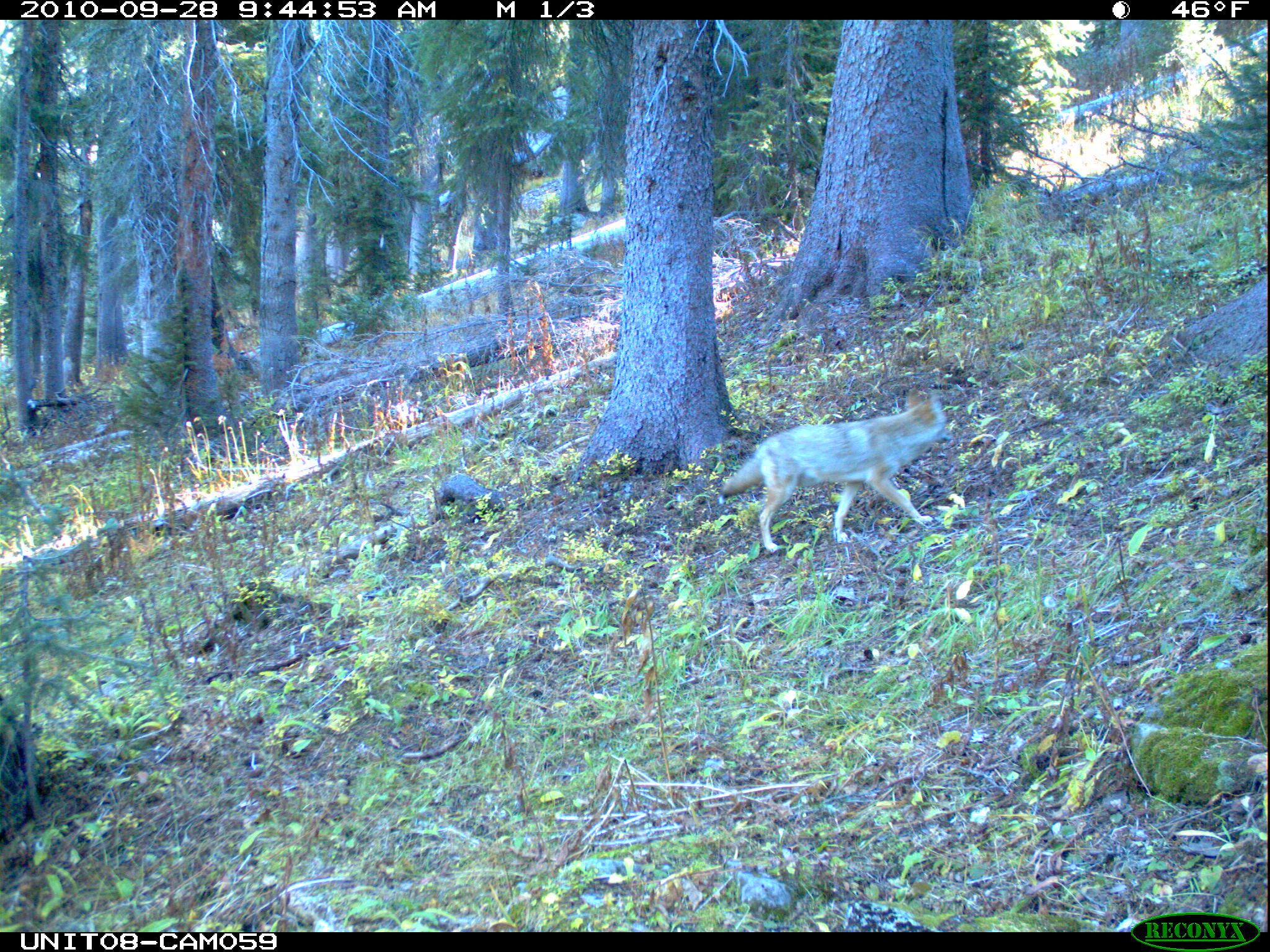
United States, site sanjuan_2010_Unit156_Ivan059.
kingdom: Animalia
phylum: Chordata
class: Mammalia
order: Carnivora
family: Canidae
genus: Canis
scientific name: Canis latrans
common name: coyote